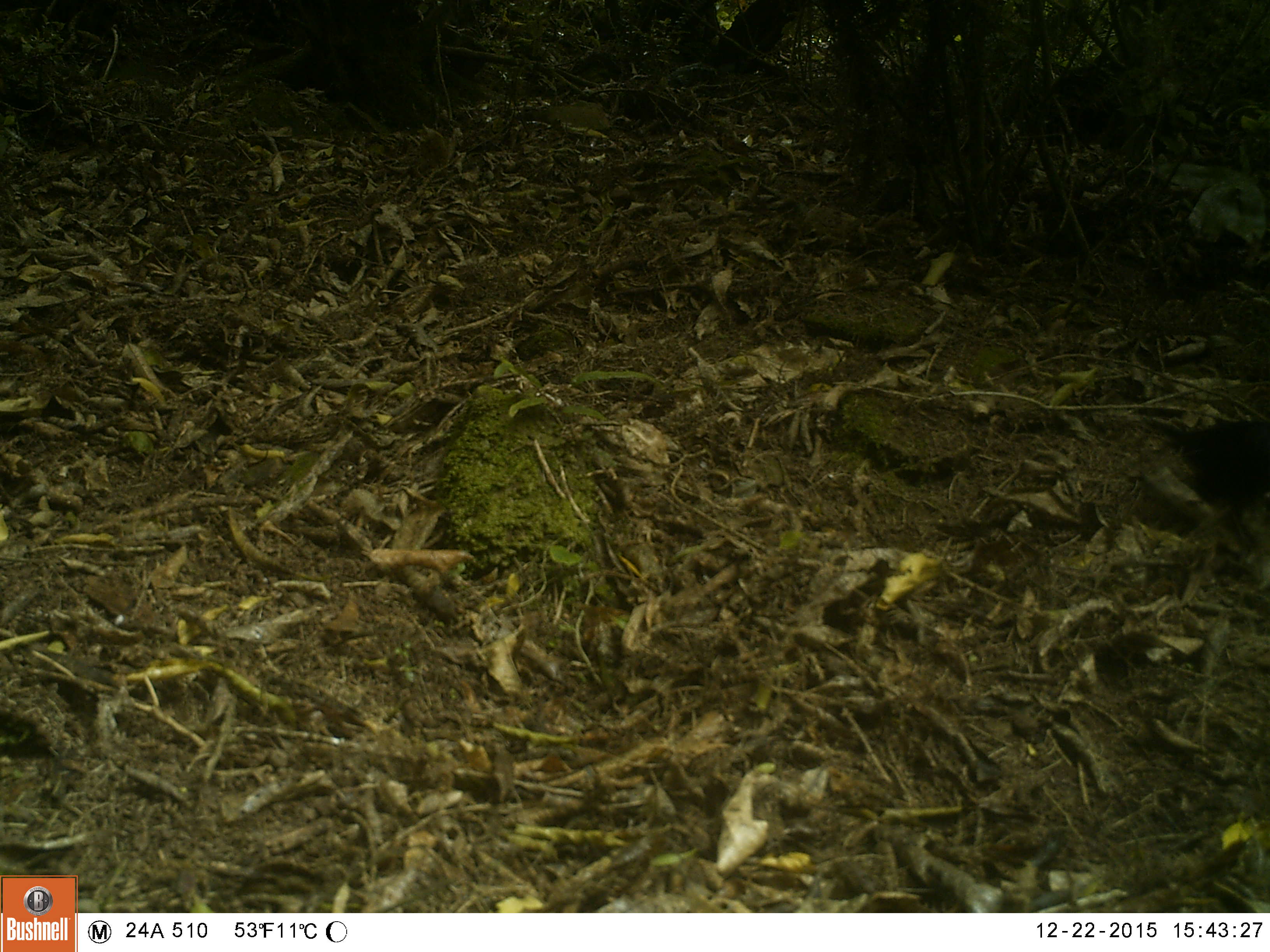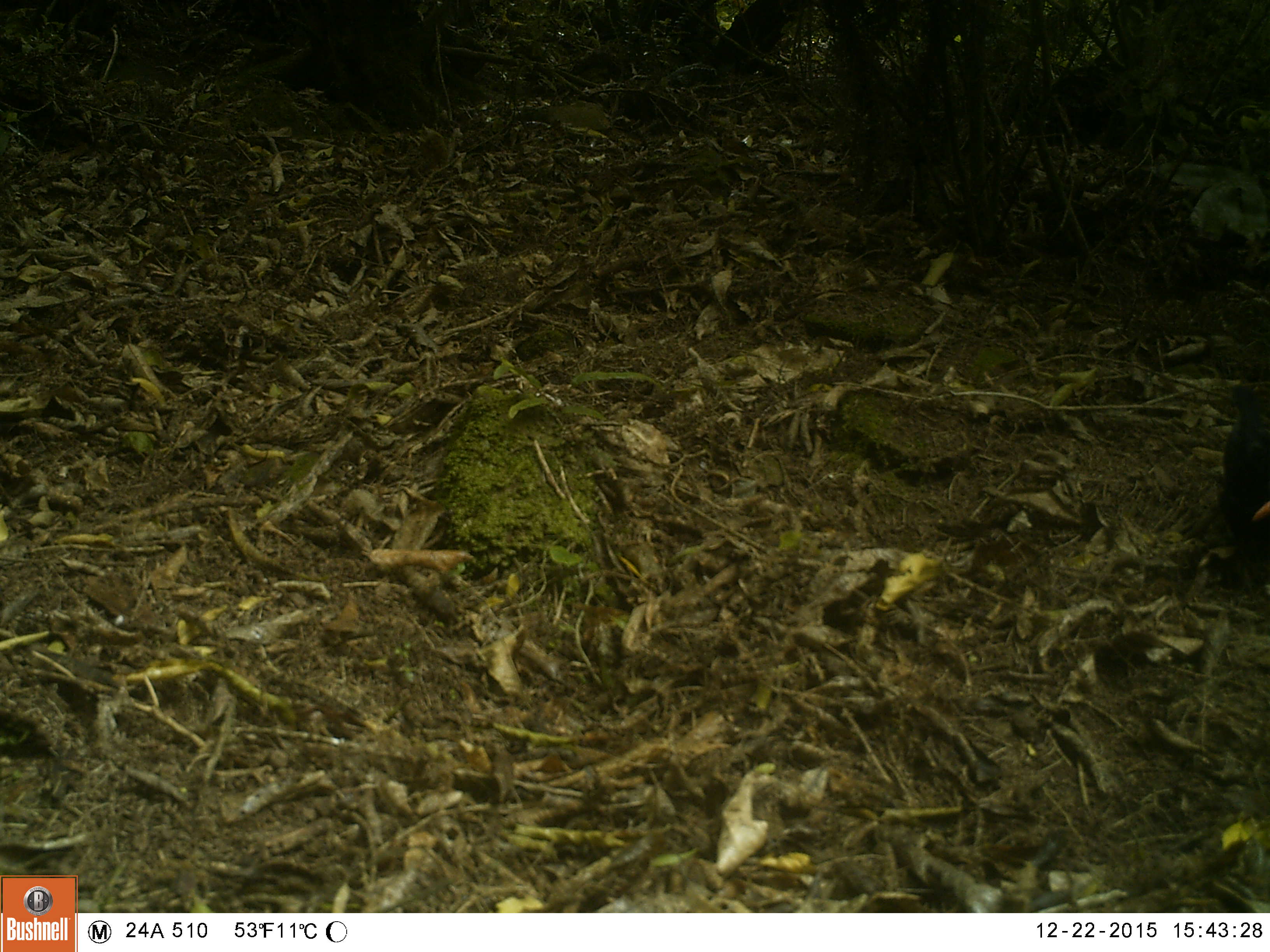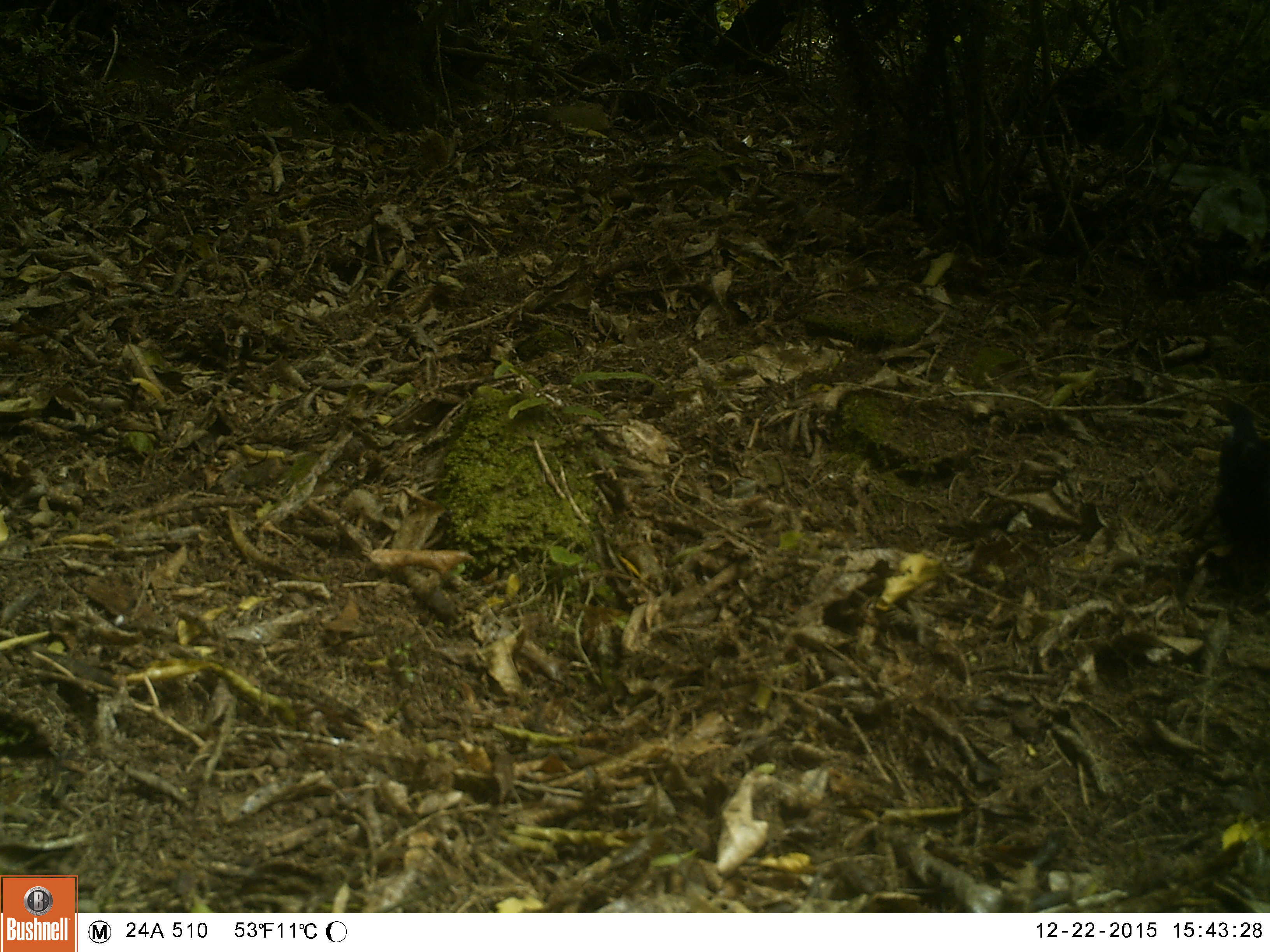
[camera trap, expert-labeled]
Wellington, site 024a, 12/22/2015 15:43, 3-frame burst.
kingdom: Animalia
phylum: Chordata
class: Aves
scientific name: Aves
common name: bird